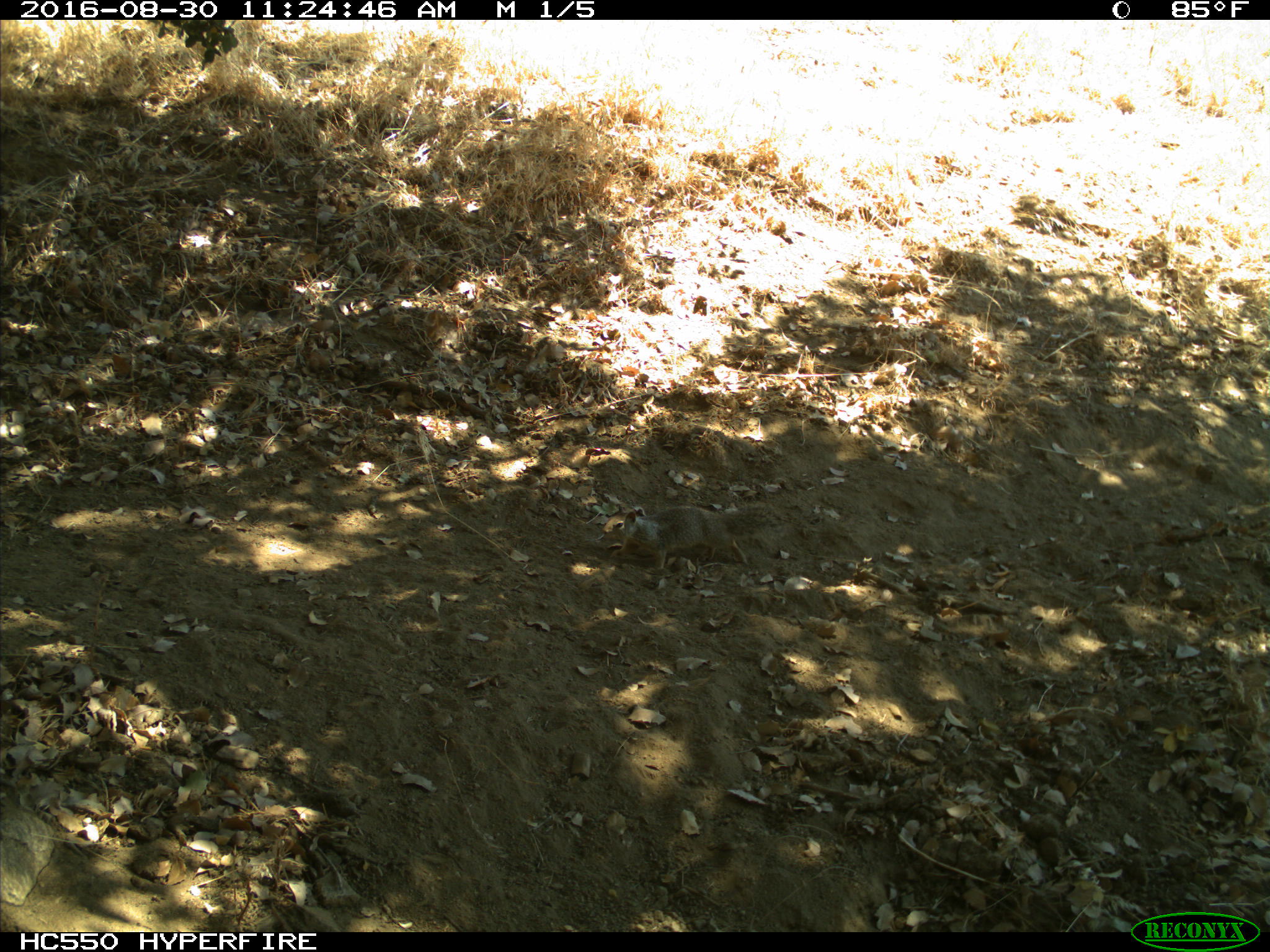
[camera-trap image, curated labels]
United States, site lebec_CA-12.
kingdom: Animalia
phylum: Chordata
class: Mammalia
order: Rodentia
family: Sciuridae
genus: Otospermophilus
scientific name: Otospermophilus beecheyi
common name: california ground squirrel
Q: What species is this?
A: Otospermophilus beecheyi (california ground squirrel).